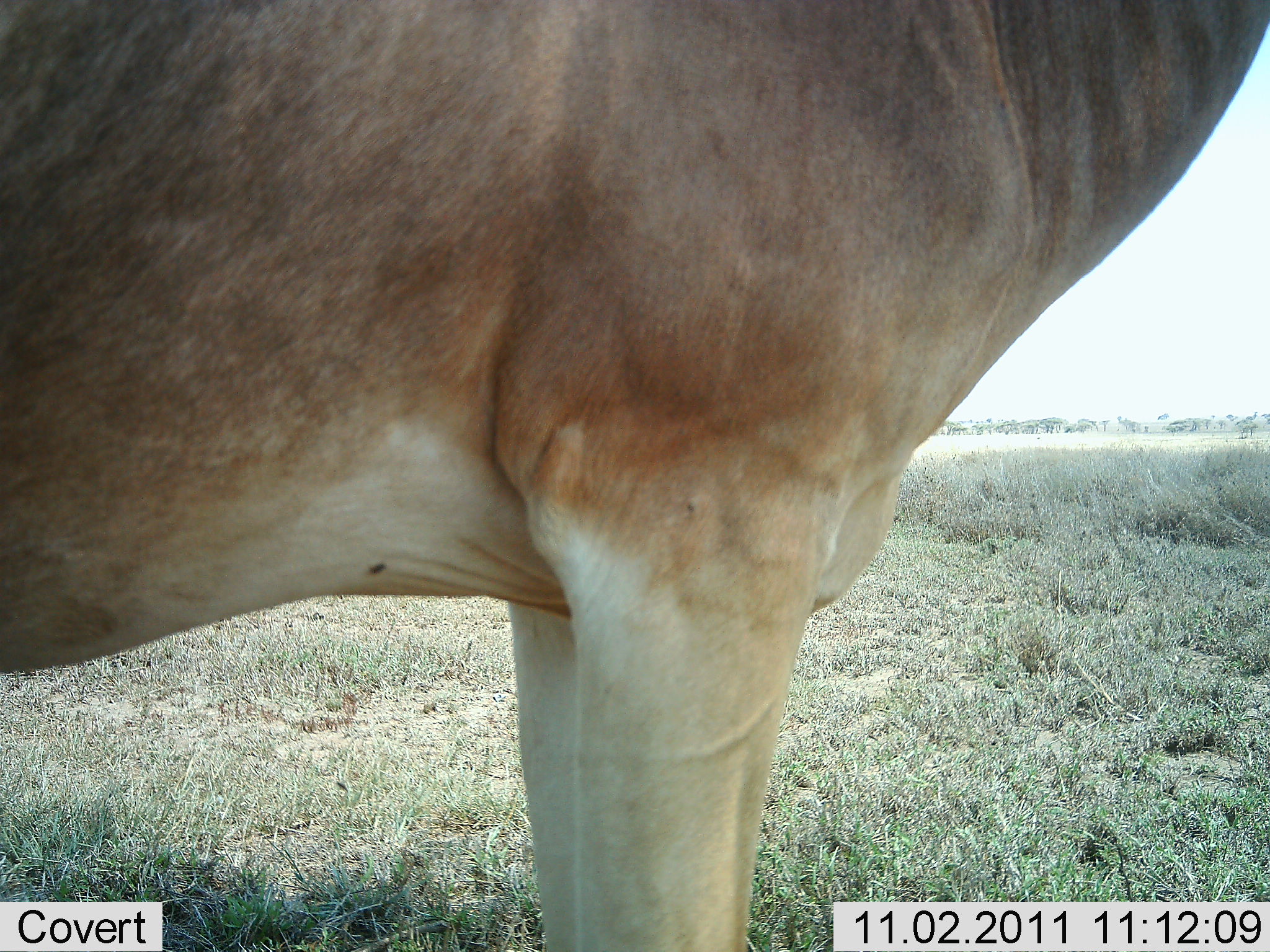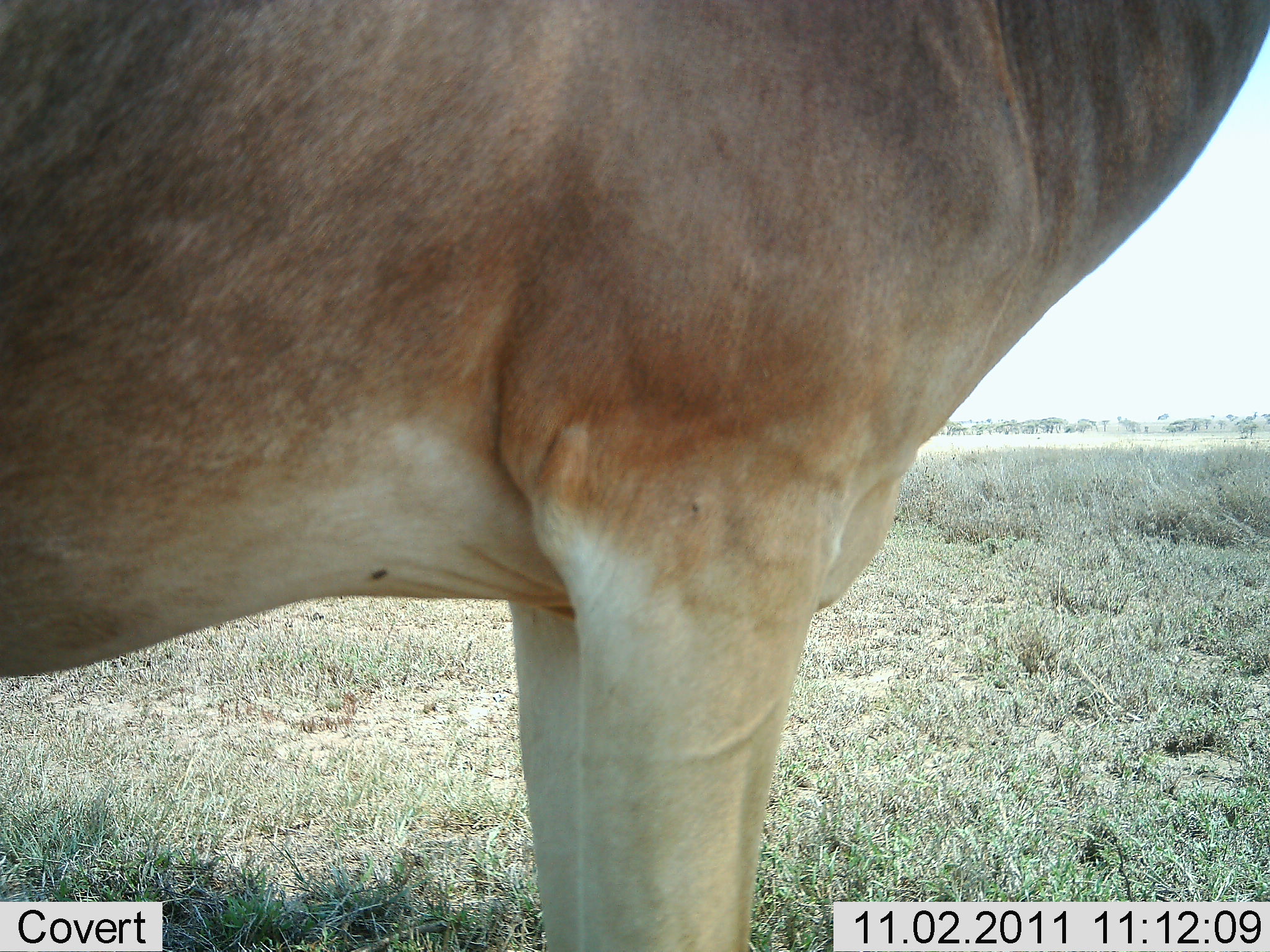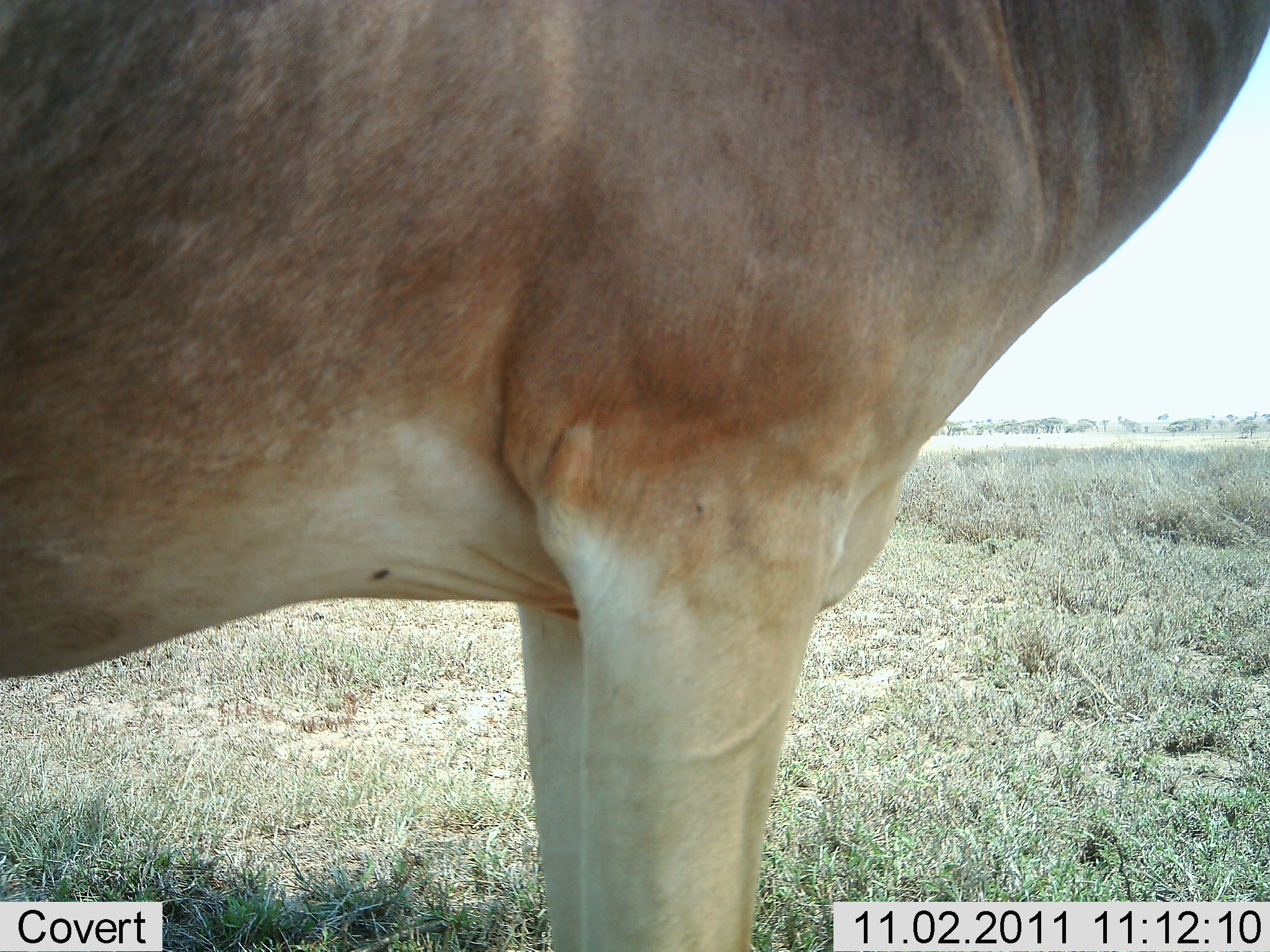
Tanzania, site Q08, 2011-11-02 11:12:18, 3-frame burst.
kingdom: Animalia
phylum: Chordata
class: Mammalia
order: Artiodactyla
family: Bovidae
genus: Alcelaphus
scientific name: Alcelaphus buselaphus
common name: hartebeest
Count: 1.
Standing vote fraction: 100%.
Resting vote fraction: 7%.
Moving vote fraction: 0%.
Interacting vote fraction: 0%.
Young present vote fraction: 0%.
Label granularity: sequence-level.